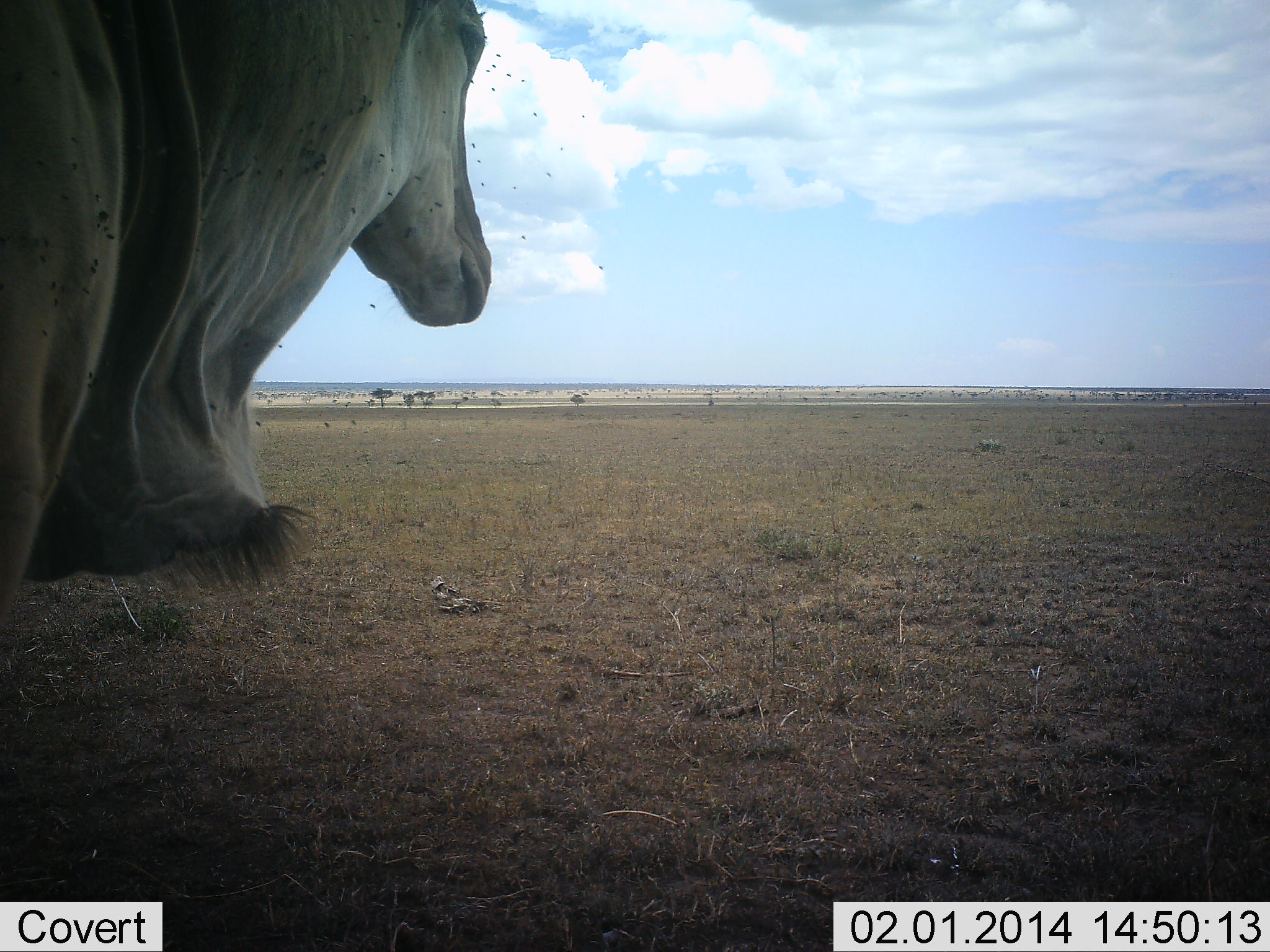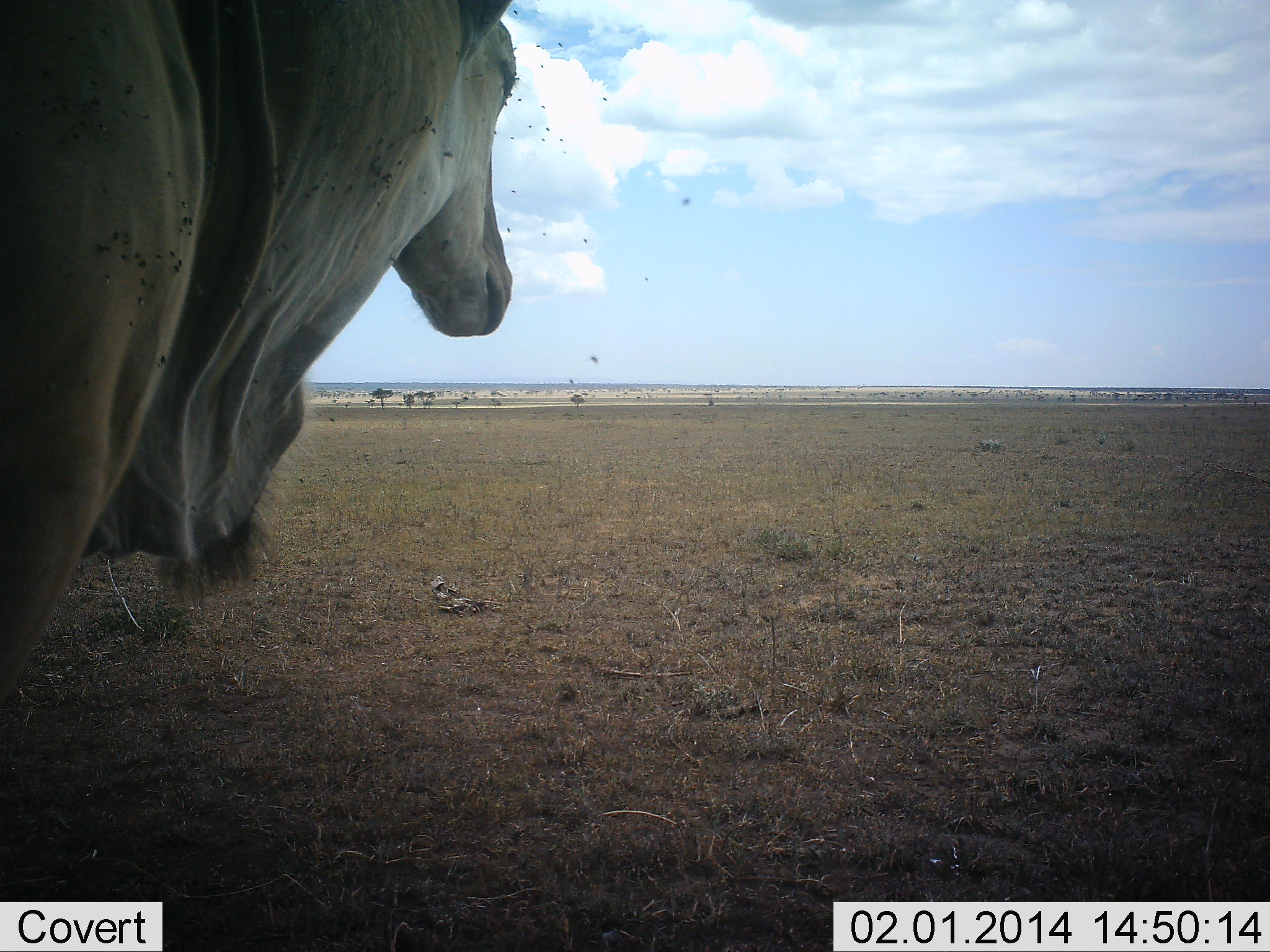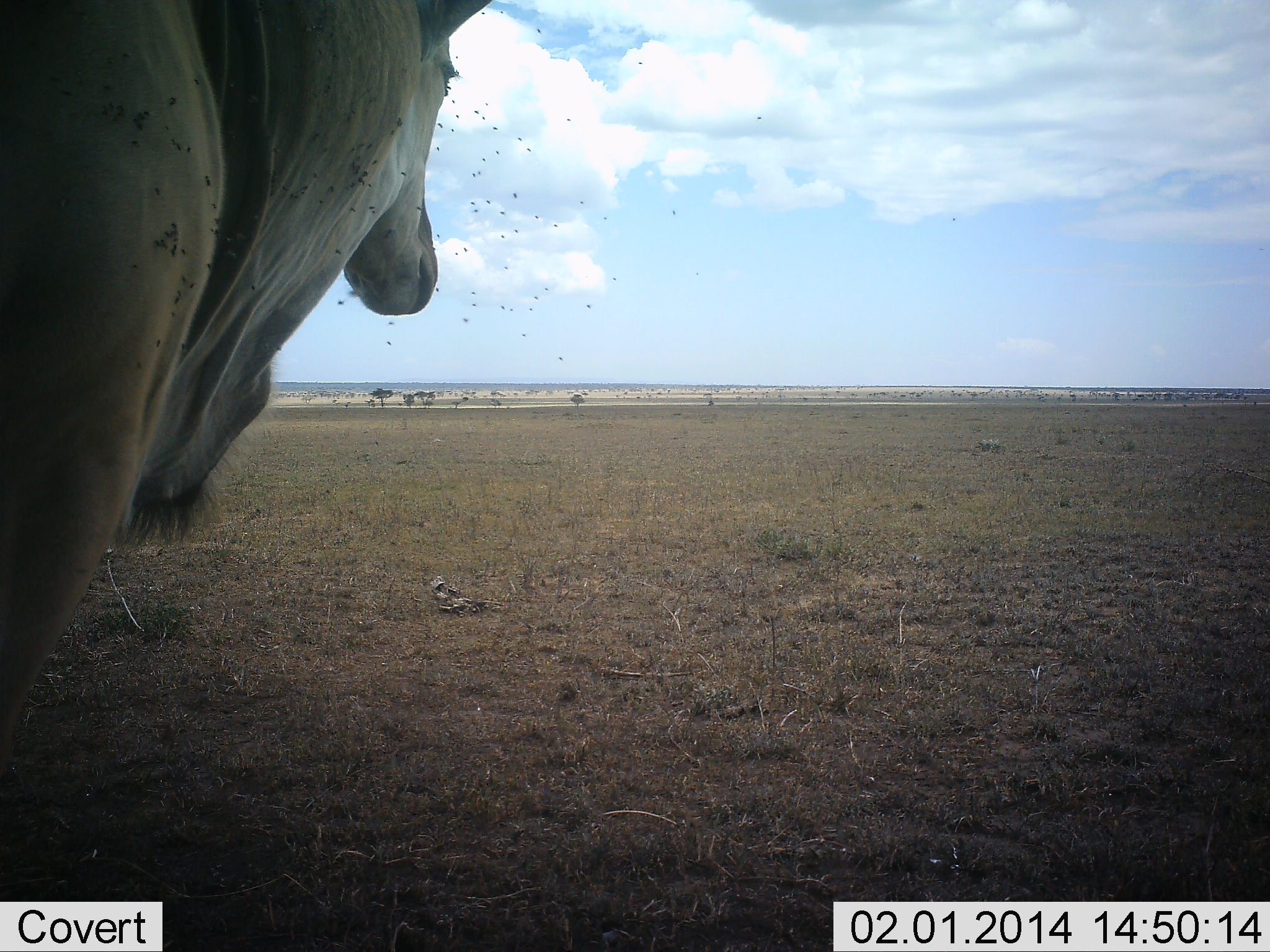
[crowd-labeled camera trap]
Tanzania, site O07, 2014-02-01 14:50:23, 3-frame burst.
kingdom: Animalia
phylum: Chordata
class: Mammalia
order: Artiodactyla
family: Bovidae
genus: Tragelaphus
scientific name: Tragelaphus oryx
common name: eland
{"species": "eland (Tragelaphus oryx)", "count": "1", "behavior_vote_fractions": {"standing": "100%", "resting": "0%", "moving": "0%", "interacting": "0%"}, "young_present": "0%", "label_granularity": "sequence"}